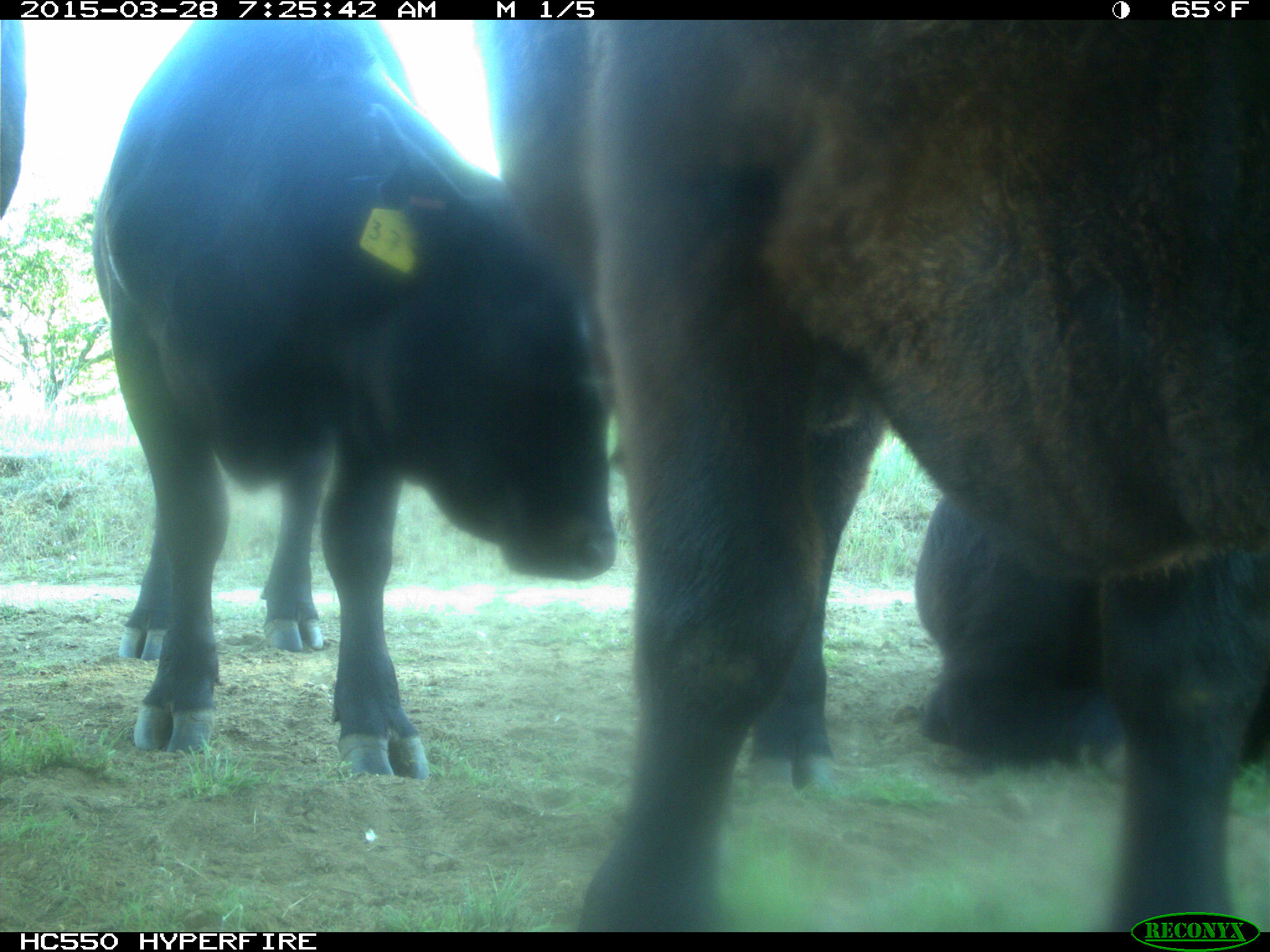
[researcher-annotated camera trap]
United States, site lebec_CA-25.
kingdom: Animalia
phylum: Chordata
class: Mammalia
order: Artiodactyla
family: Bovidae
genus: Bos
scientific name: Bos taurus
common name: domestic cow